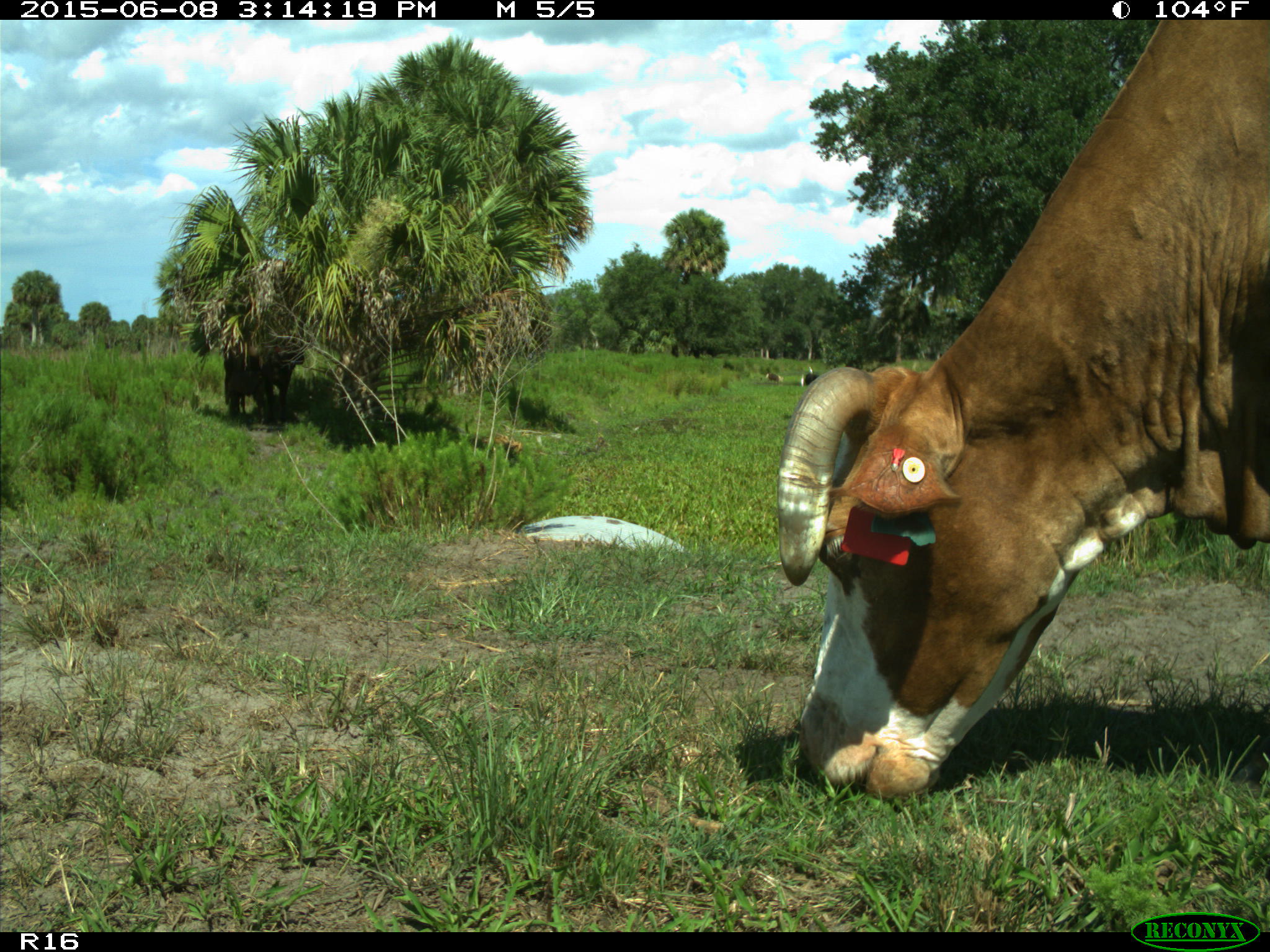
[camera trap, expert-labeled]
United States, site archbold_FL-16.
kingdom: Animalia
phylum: Chordata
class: Mammalia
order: Artiodactyla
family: Bovidae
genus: Bos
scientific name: Bos taurus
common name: domestic cow